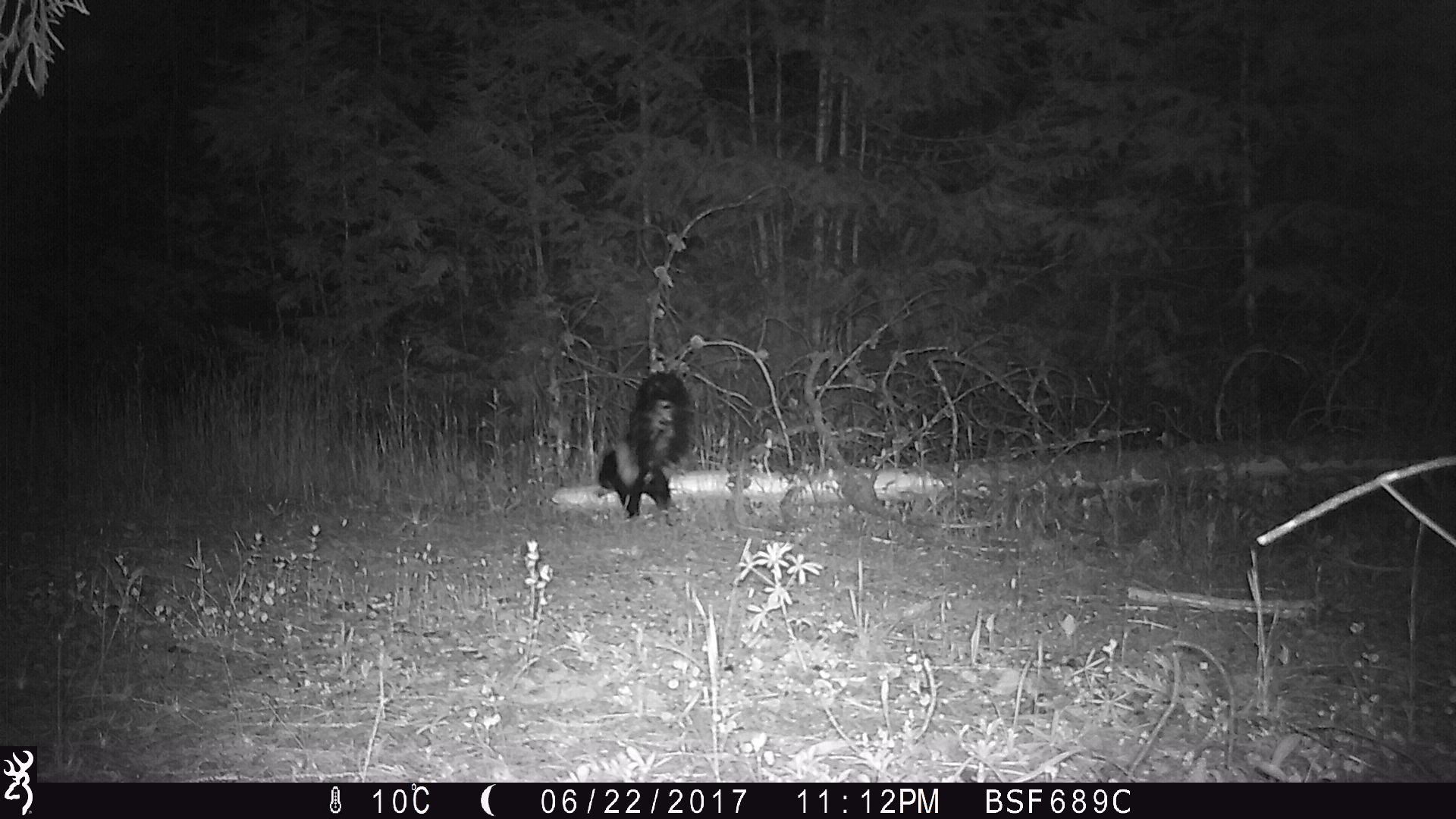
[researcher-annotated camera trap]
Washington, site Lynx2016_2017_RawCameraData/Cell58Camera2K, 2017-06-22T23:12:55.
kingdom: Animalia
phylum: Chordata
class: Mammalia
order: Carnivora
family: Mephitidae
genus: Mephitis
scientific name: Mephitis mephitis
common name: striped skunk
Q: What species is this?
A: Mephitis mephitis (striped skunk).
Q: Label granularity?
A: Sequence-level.